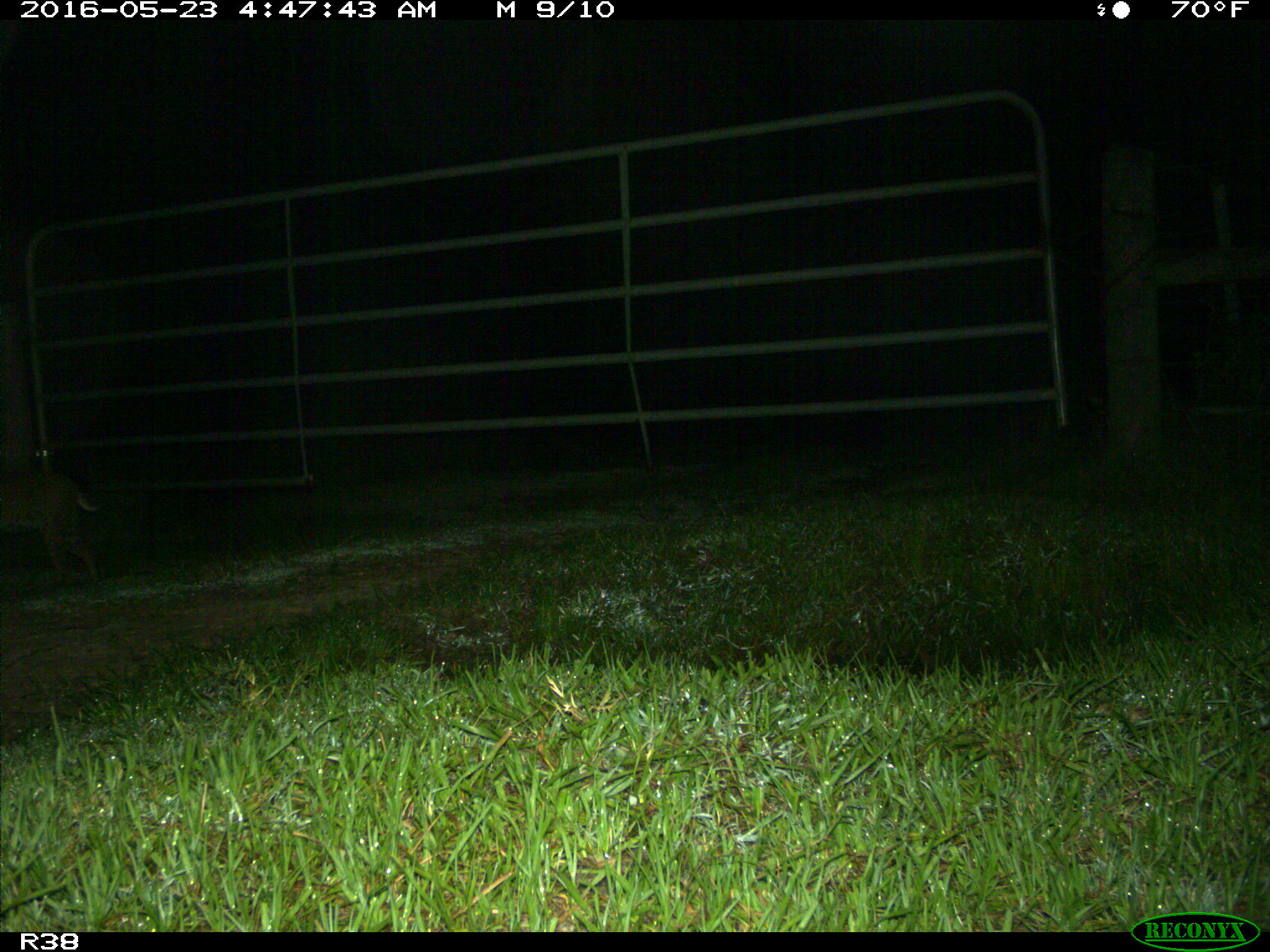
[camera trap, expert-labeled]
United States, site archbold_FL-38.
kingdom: Animalia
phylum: Chordata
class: Mammalia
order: Carnivora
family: Felidae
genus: Lynx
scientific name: Lynx rufus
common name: bobcat